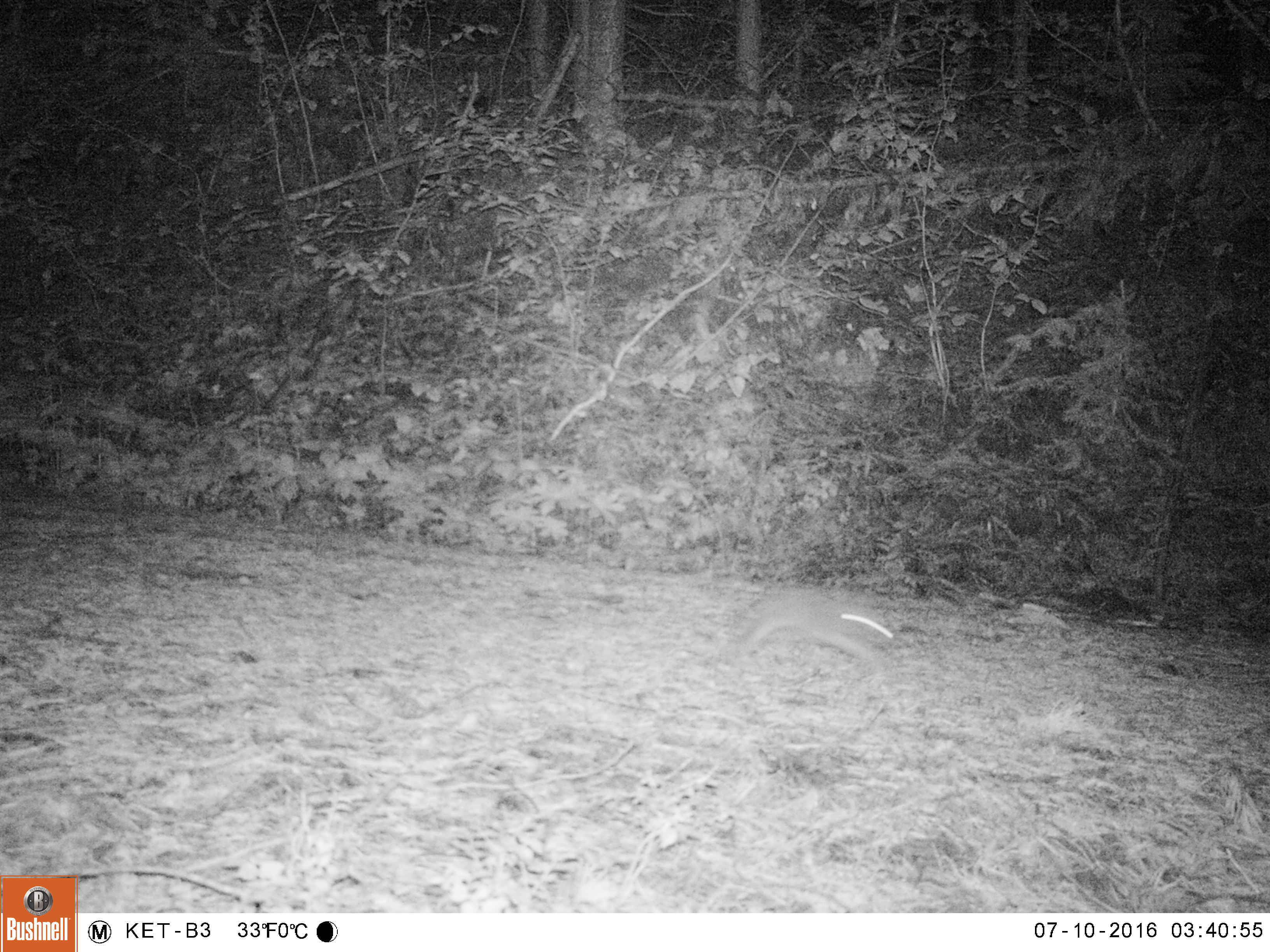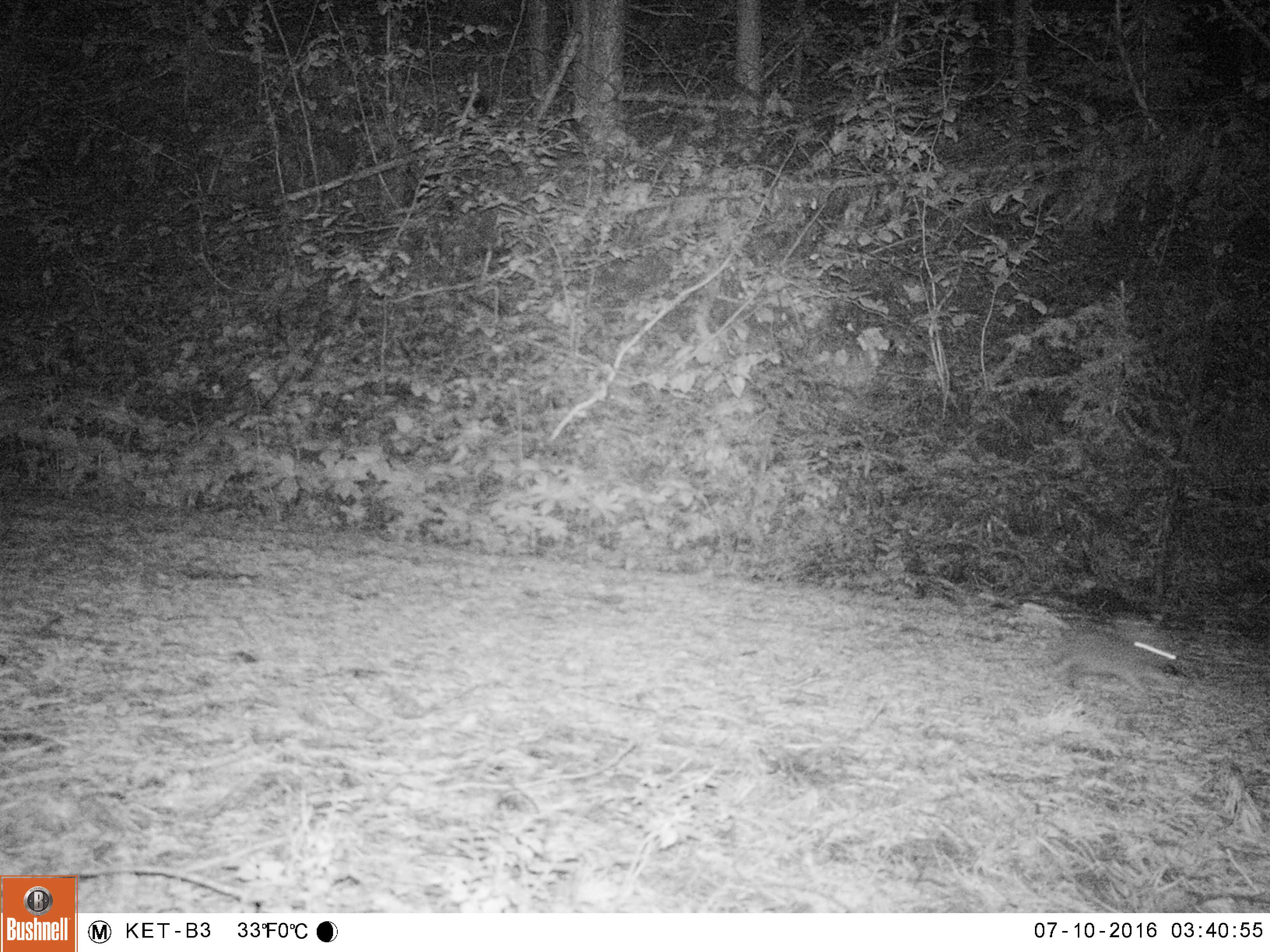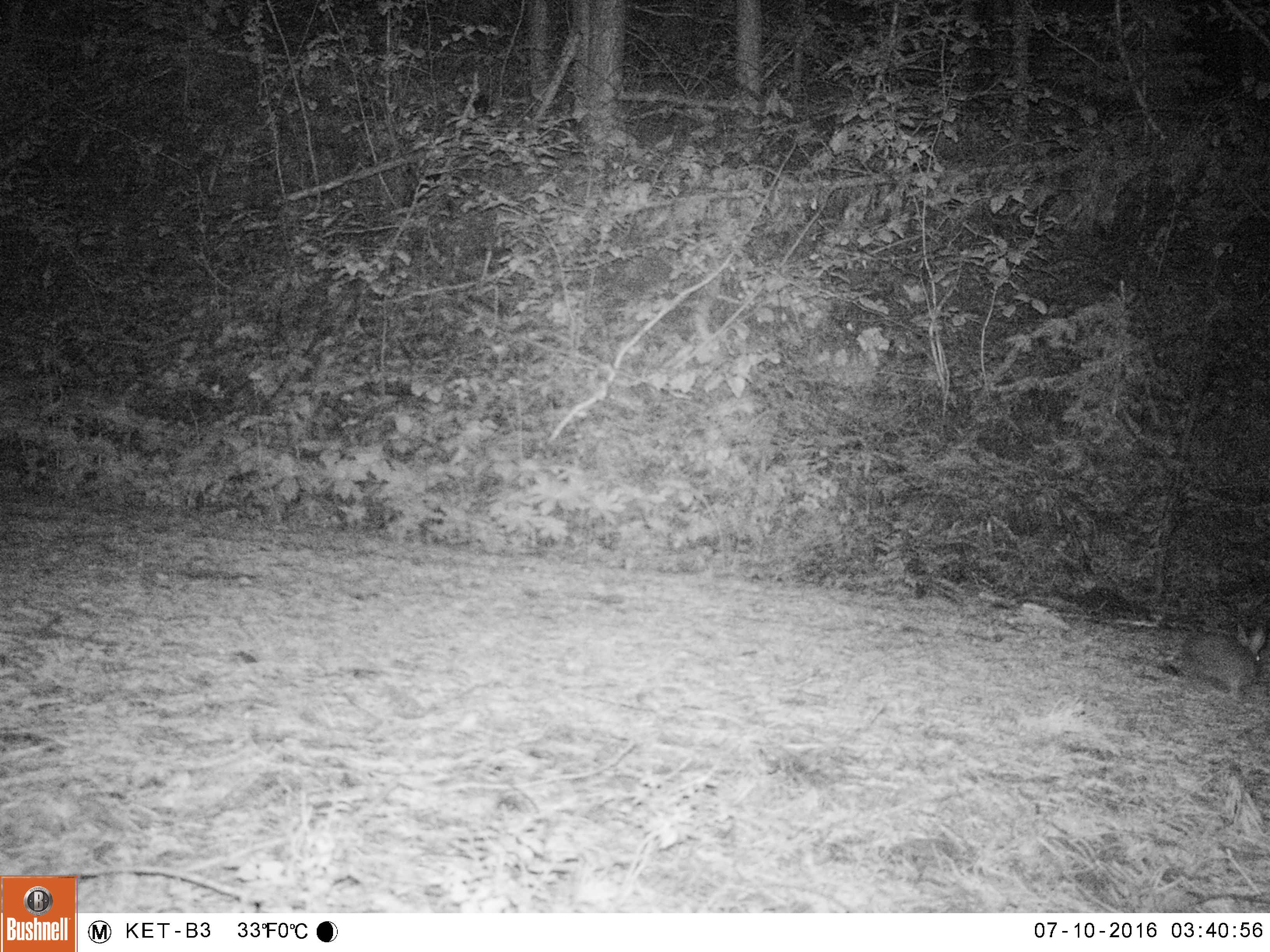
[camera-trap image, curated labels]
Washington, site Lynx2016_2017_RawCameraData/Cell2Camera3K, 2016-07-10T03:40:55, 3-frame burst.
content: unidentified animal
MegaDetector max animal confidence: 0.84